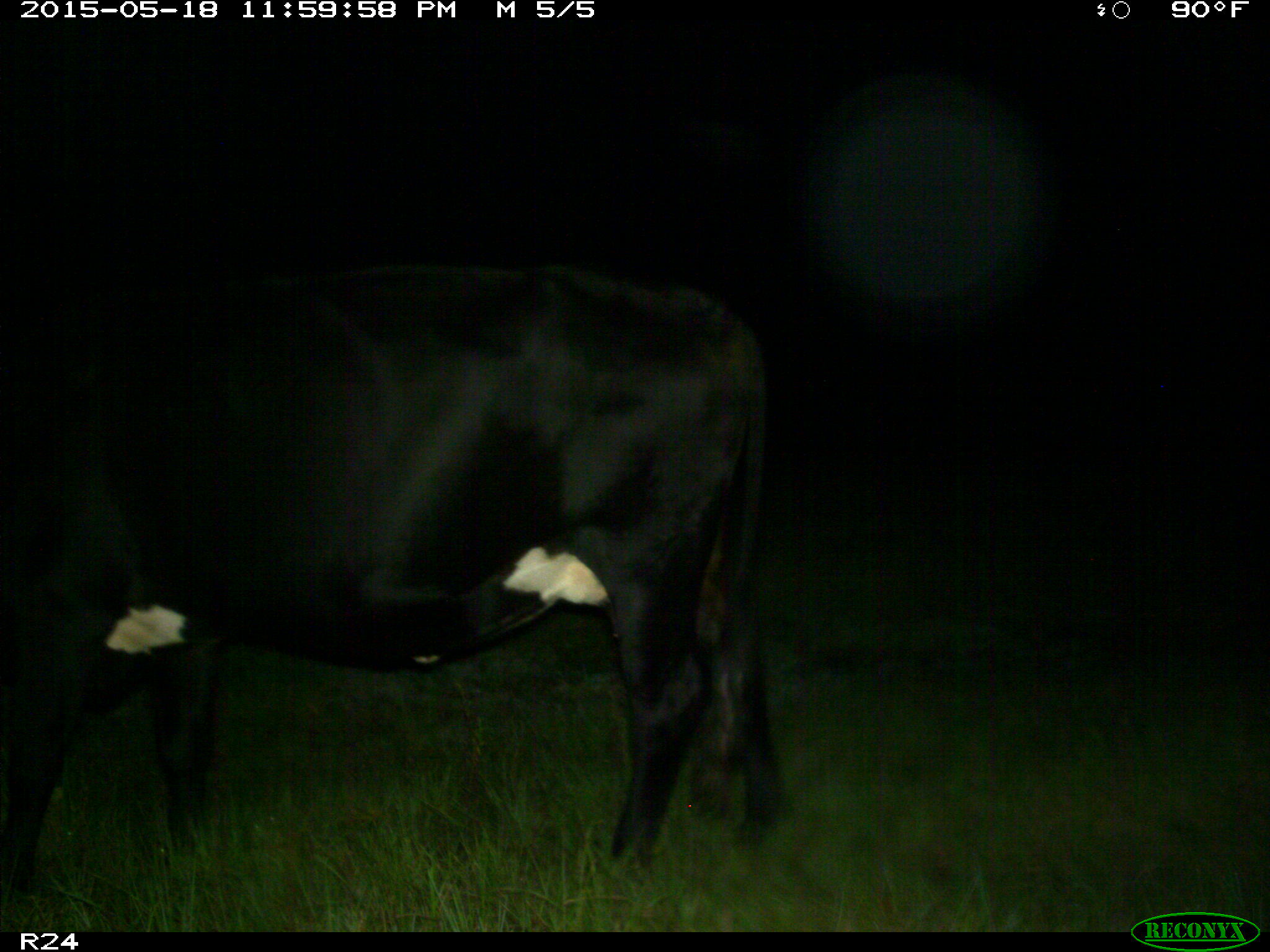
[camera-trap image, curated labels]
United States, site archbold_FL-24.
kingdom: Animalia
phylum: Chordata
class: Mammalia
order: Artiodactyla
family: Bovidae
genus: Bos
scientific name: Bos taurus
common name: domestic cow